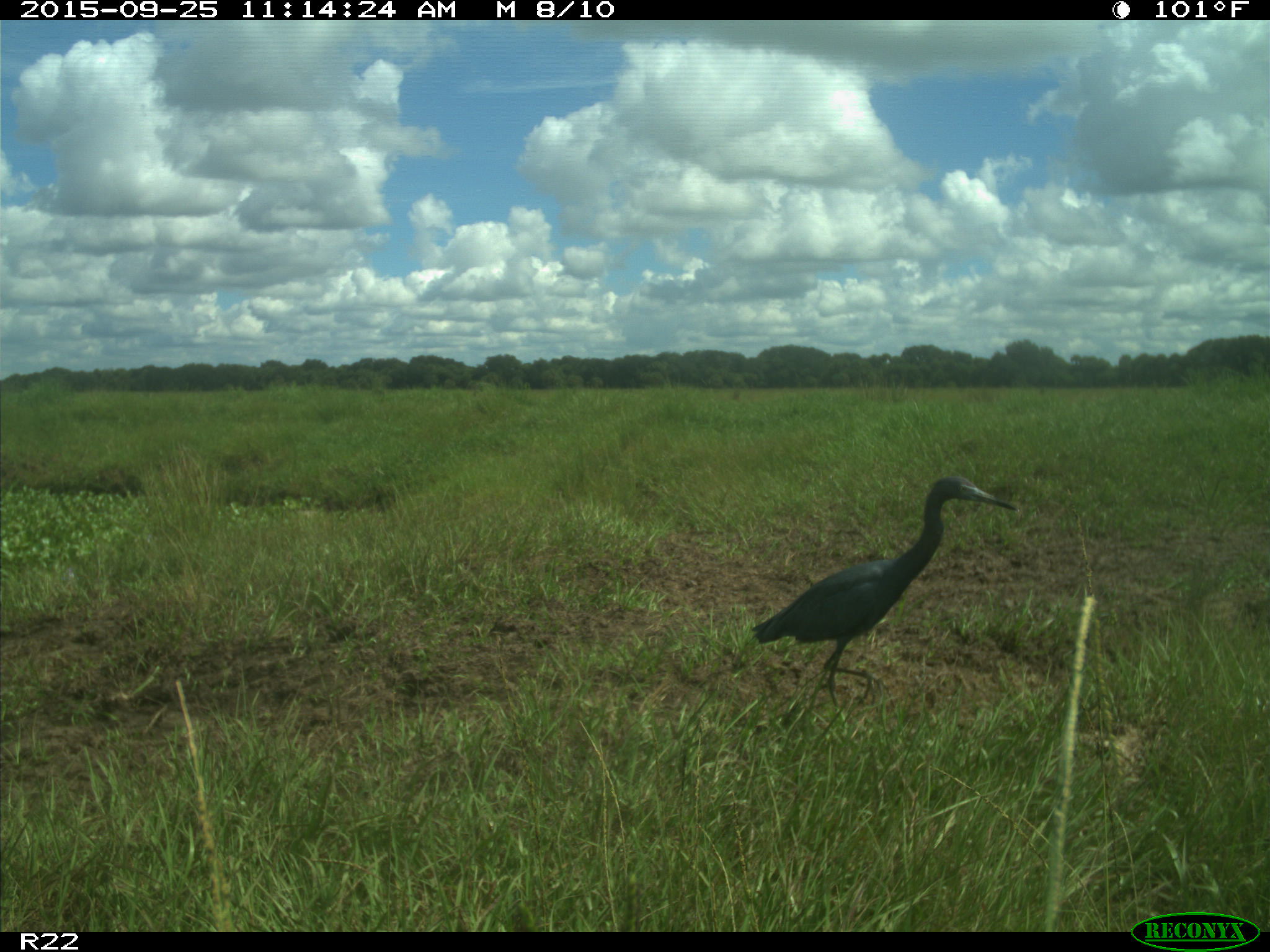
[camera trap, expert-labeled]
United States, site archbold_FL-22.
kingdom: Animalia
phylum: Chordata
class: Aves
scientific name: Aves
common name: birds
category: unidentified bird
Unidentified bird (birds) (Aves).